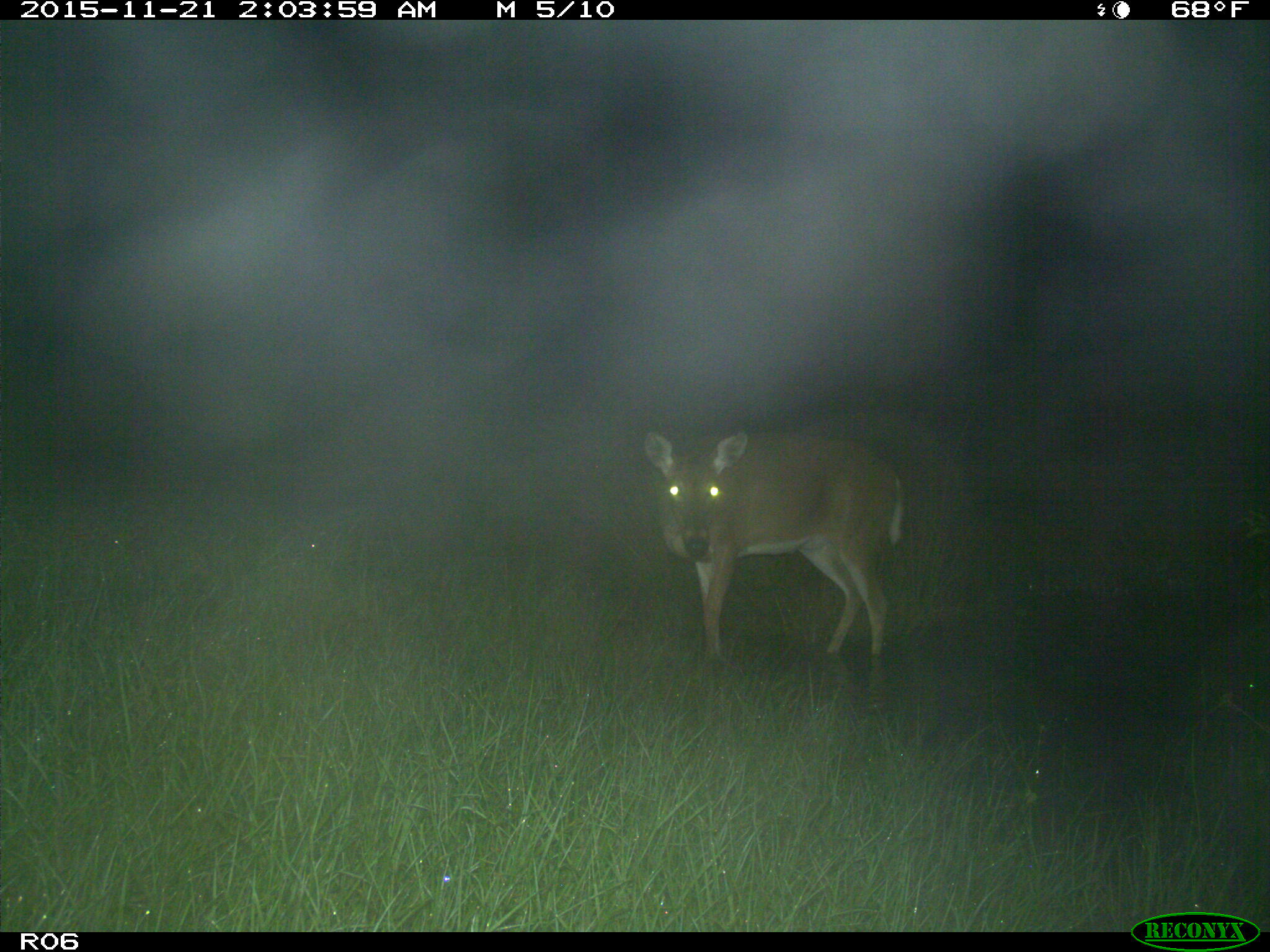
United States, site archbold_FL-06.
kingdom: Animalia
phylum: Chordata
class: Mammalia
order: Artiodactyla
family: Cervidae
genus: Odocoileus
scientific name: Odocoileus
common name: deer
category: unidentified deer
Unidentified deer (deer) (Odocoileus).